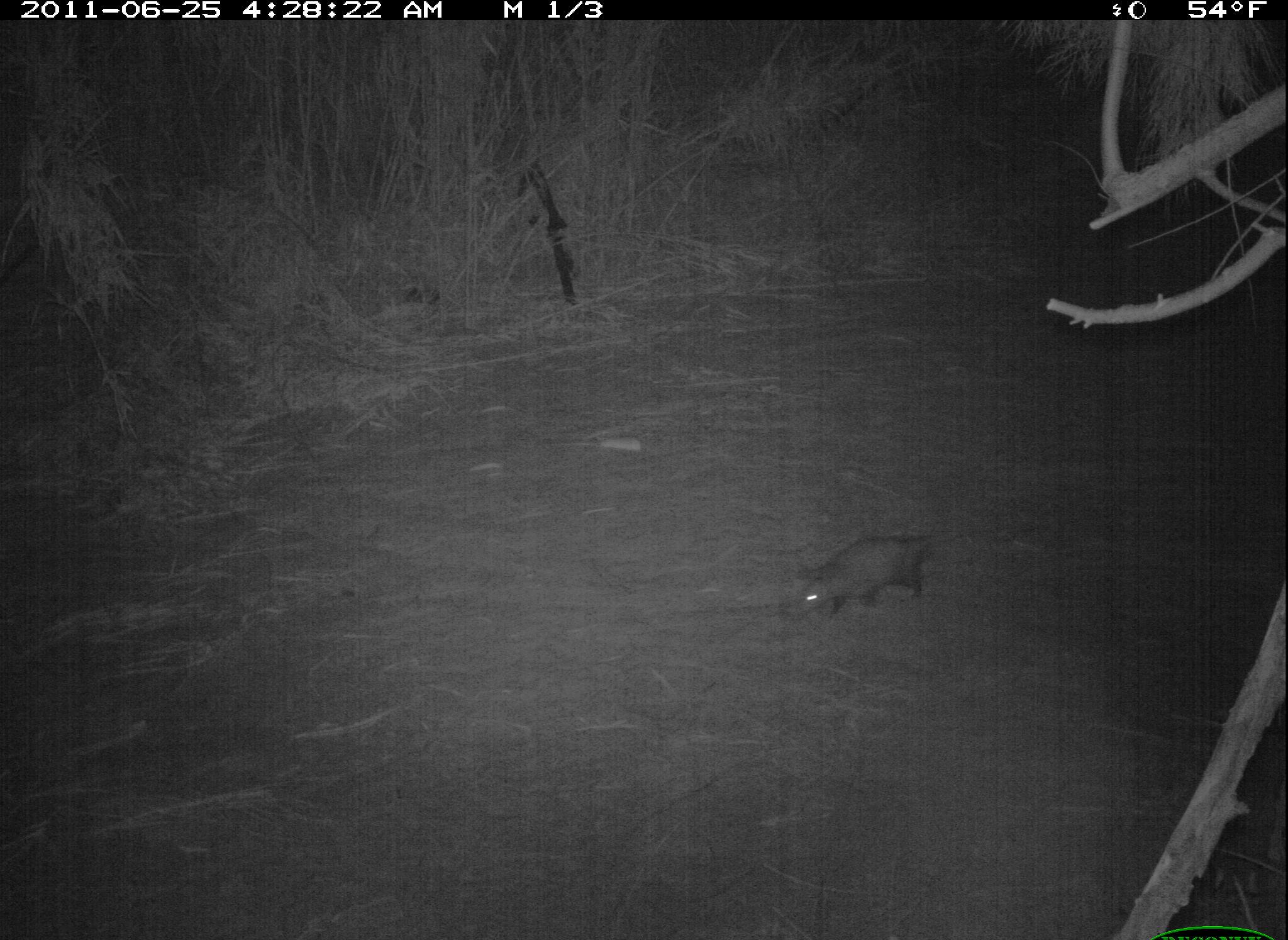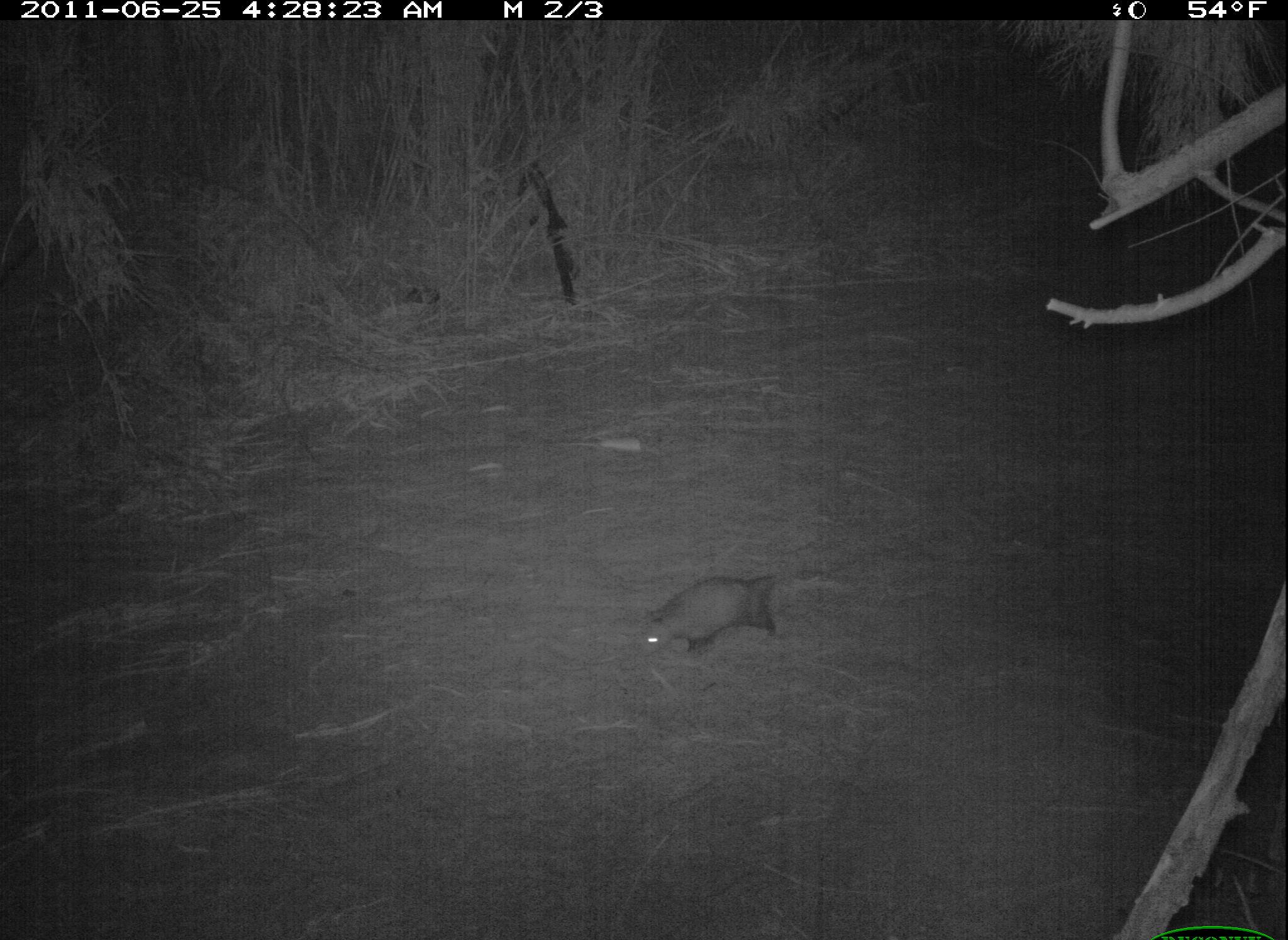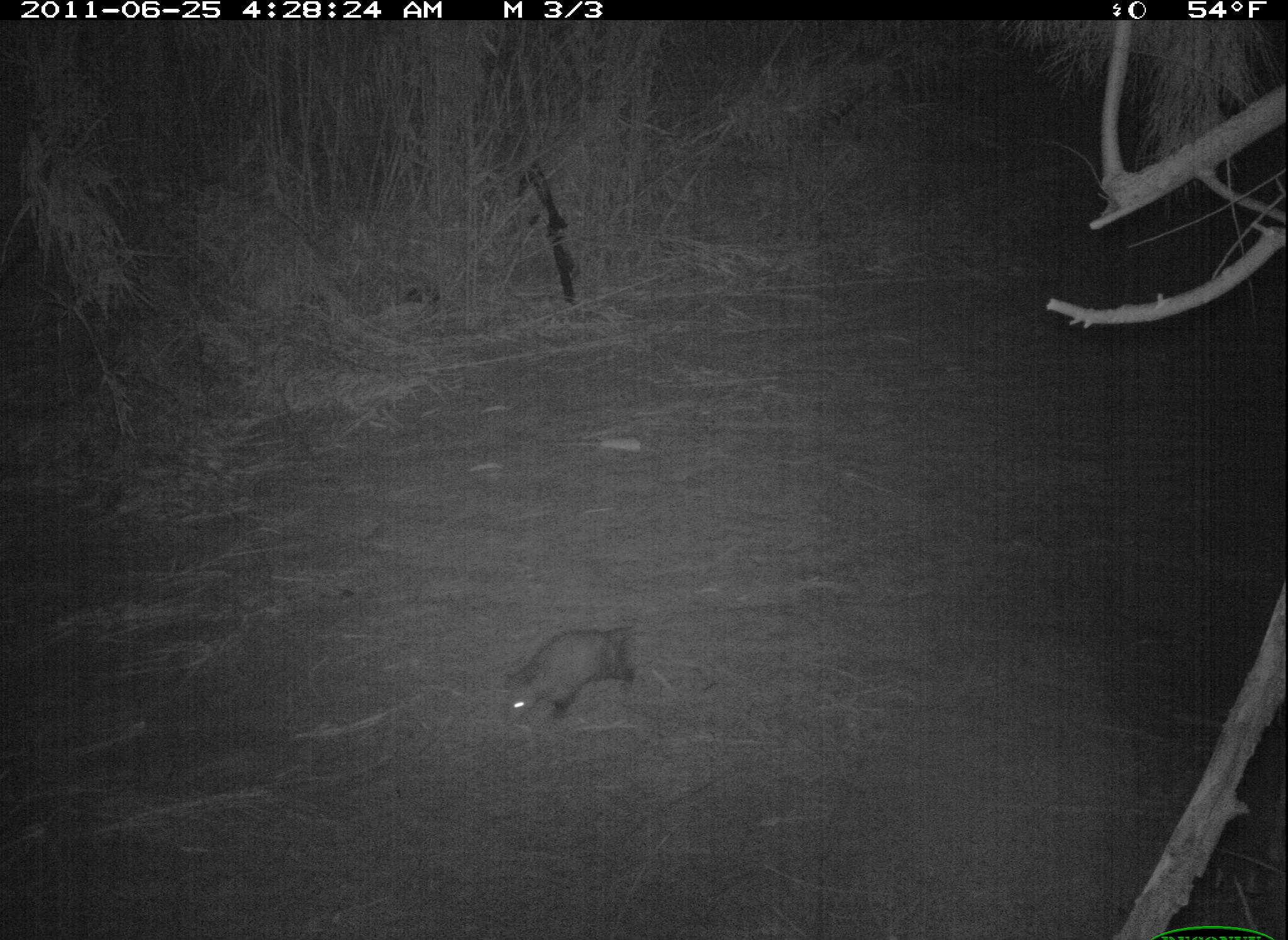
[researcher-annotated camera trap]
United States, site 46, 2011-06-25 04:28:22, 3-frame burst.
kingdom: Animalia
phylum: Chordata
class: Mammalia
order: Didelphimorphia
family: Didelphidae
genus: Didelphis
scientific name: Didelphis virginiana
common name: virginia opossum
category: opossum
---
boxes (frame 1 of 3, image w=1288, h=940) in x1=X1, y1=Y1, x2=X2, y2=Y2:
opossum: x1=774, y1=527, x2=961, y2=631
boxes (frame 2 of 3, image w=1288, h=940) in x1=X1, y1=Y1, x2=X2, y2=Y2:
opossum: x1=626, y1=561, x2=791, y2=665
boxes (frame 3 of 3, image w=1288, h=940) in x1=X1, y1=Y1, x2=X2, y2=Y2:
opossum: x1=497, y1=610, x2=649, y2=731